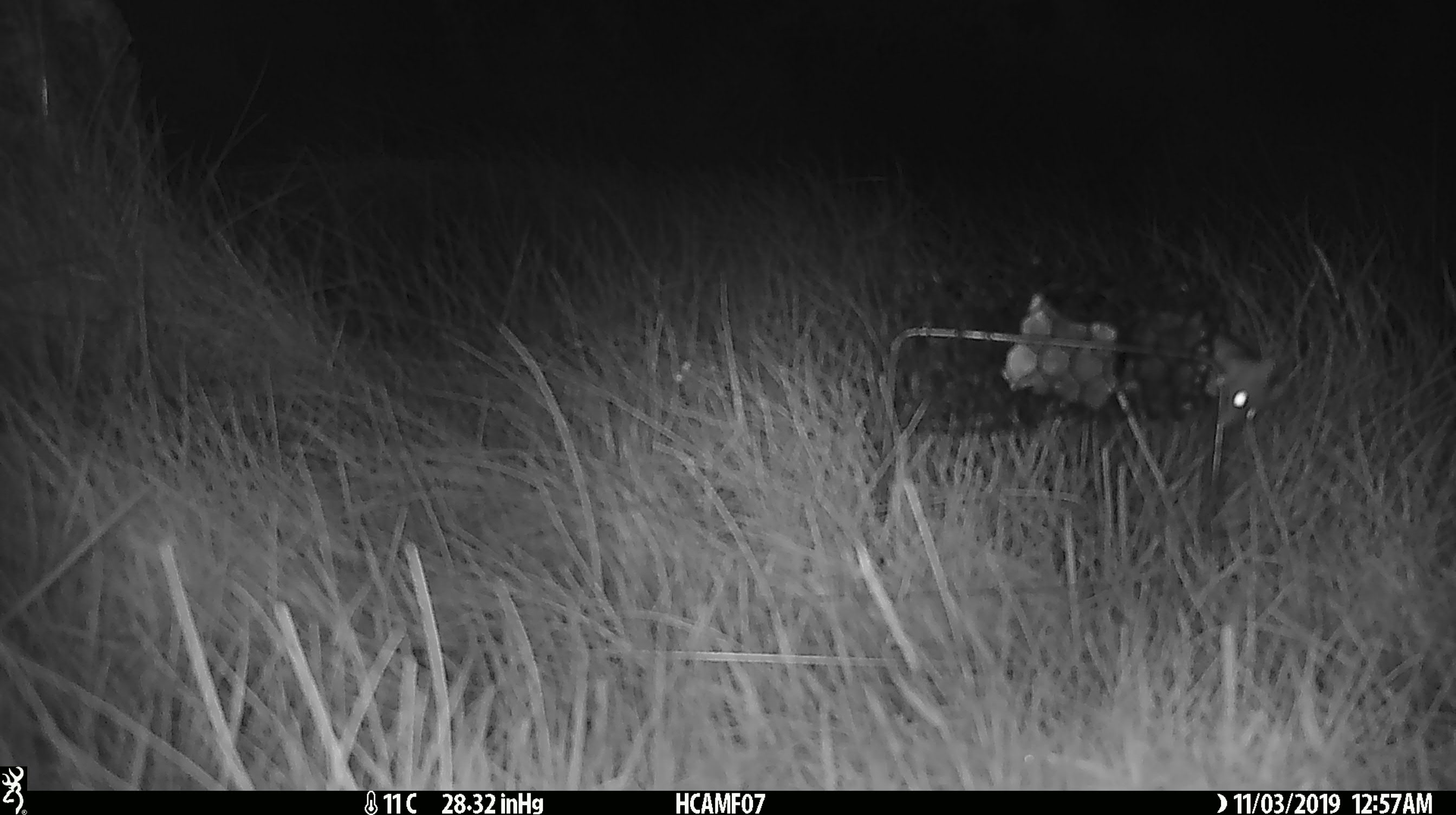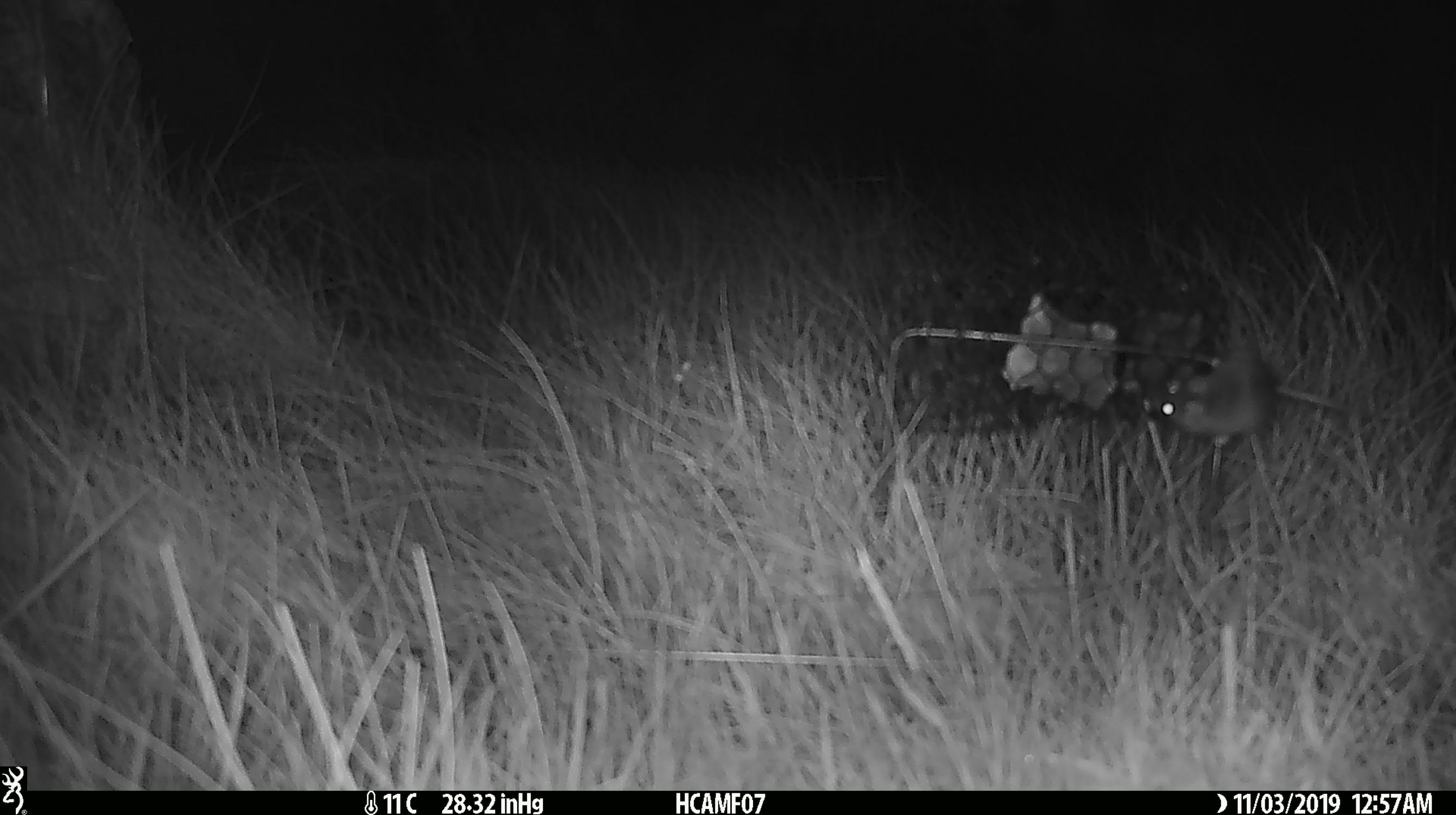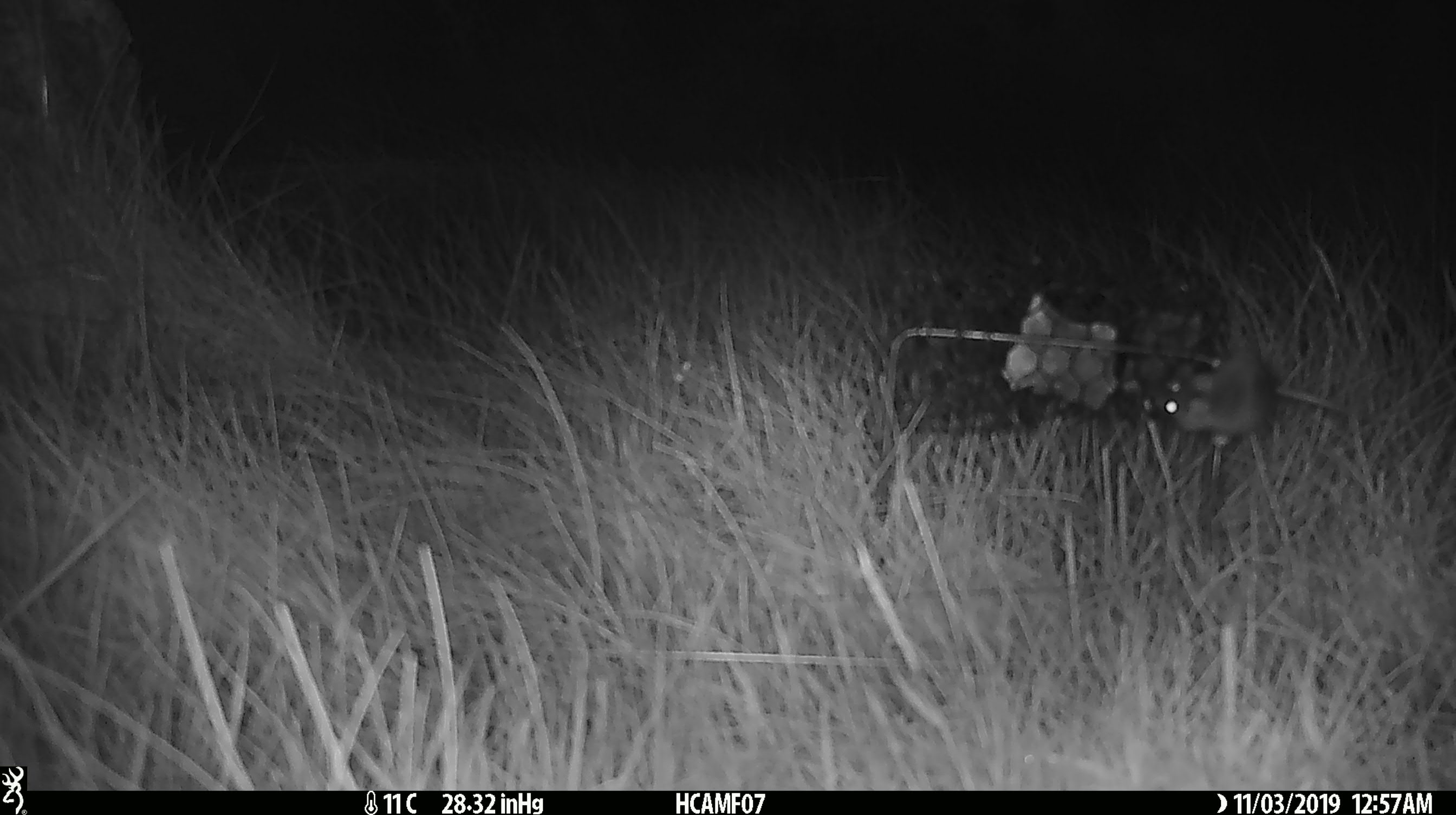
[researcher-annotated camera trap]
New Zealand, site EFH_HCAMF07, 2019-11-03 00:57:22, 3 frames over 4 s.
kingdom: Animalia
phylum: Chordata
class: Mammalia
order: Rodentia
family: Muridae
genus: Mus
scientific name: Mus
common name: mouse